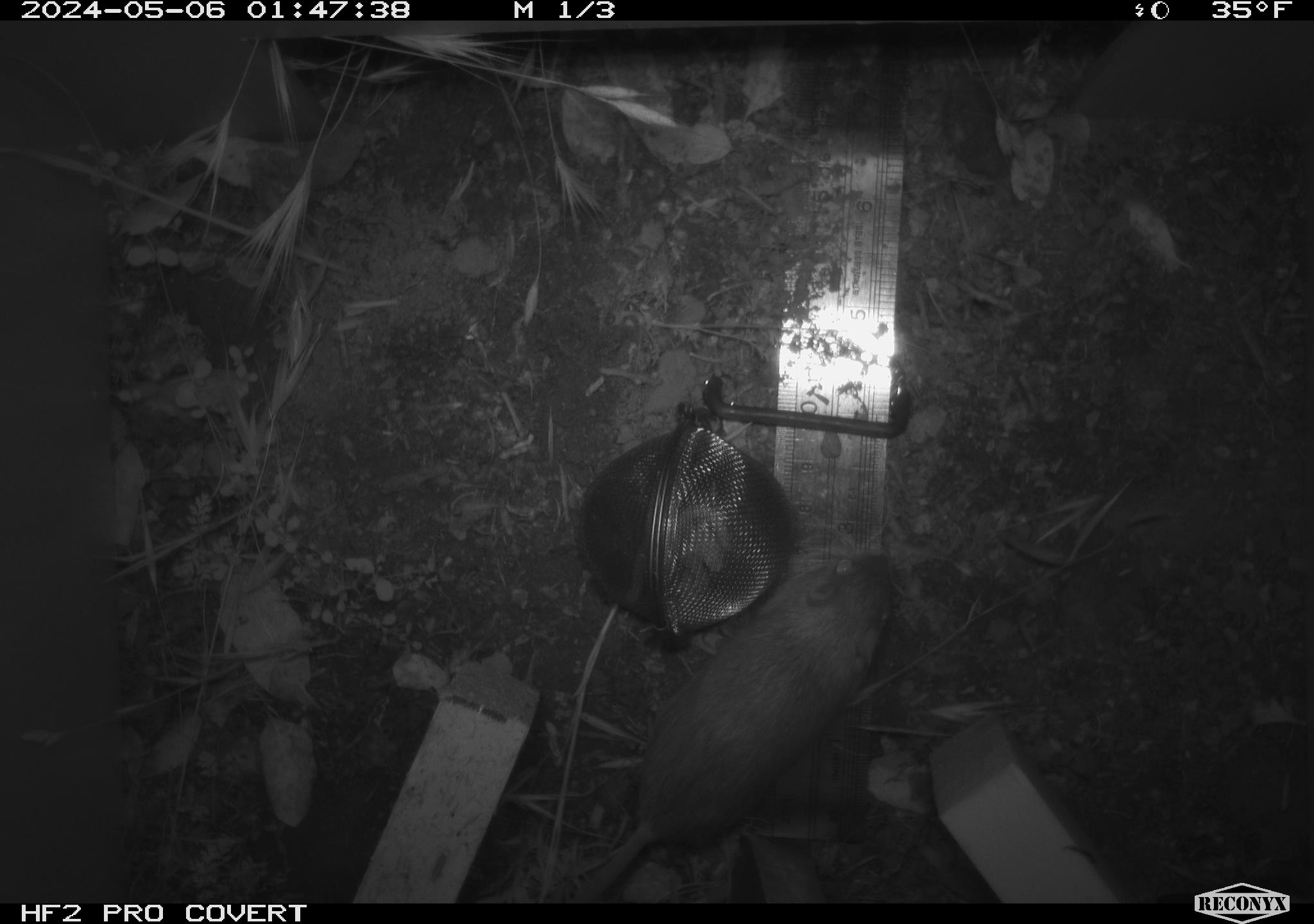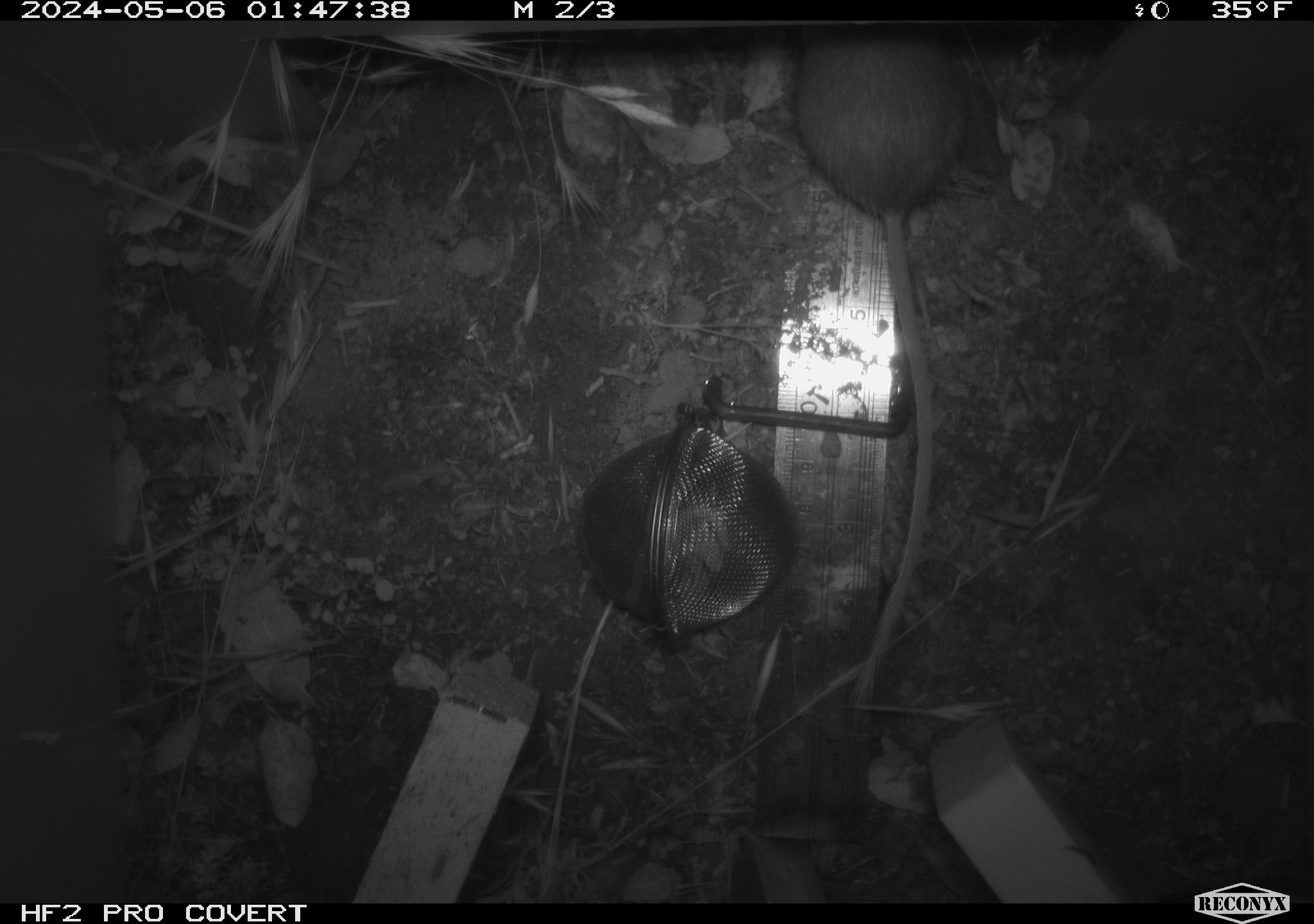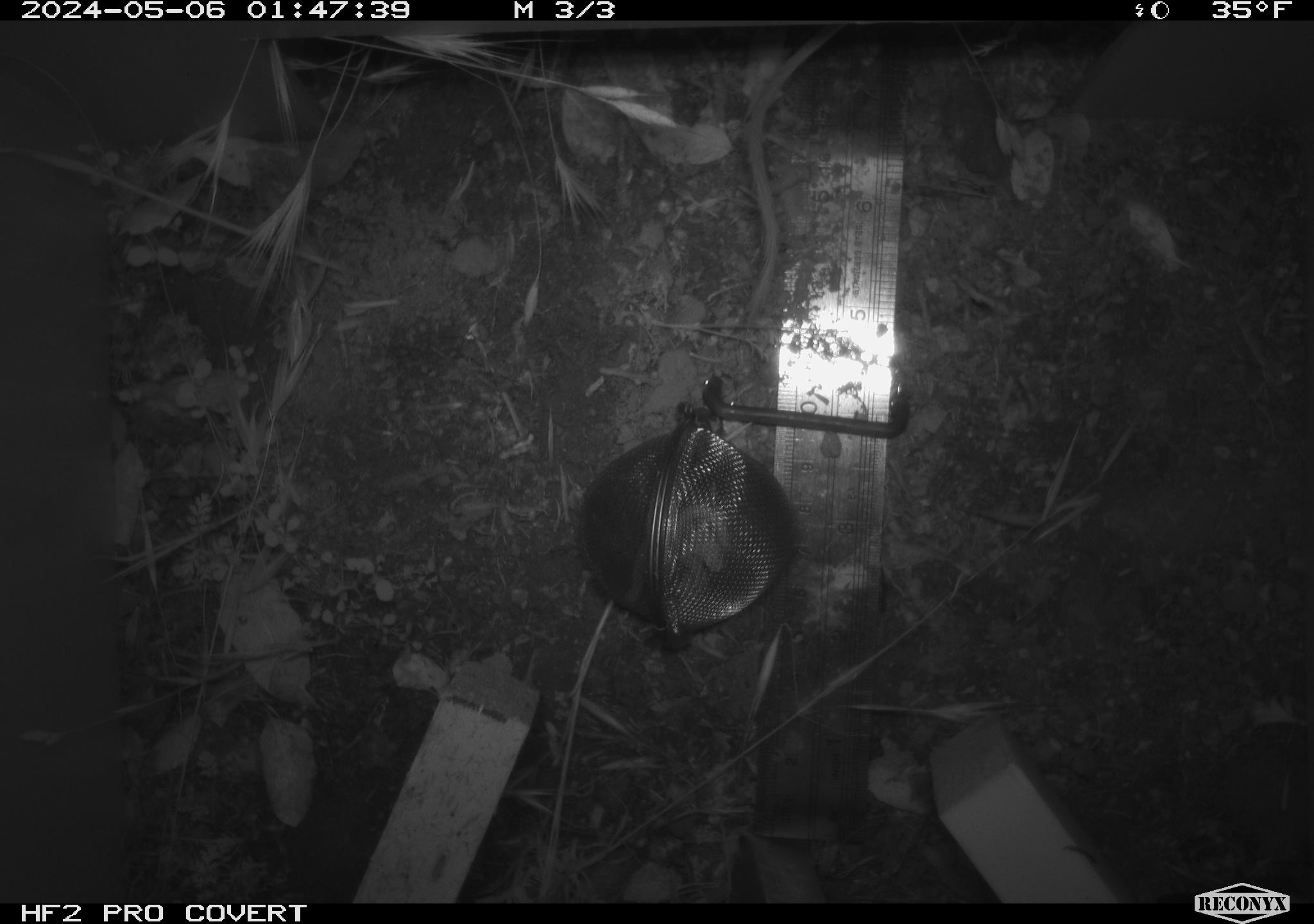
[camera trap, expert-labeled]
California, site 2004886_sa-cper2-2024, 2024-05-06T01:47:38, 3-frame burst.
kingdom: Animalia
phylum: Chordata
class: Mammalia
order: Rodentia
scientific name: Rodentia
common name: rodent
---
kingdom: Animalia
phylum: Chordata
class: Mammalia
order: Rodentia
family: Heteromyidae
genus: Dipodomys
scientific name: Dipodomys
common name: kangaroo rats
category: dipodomys species